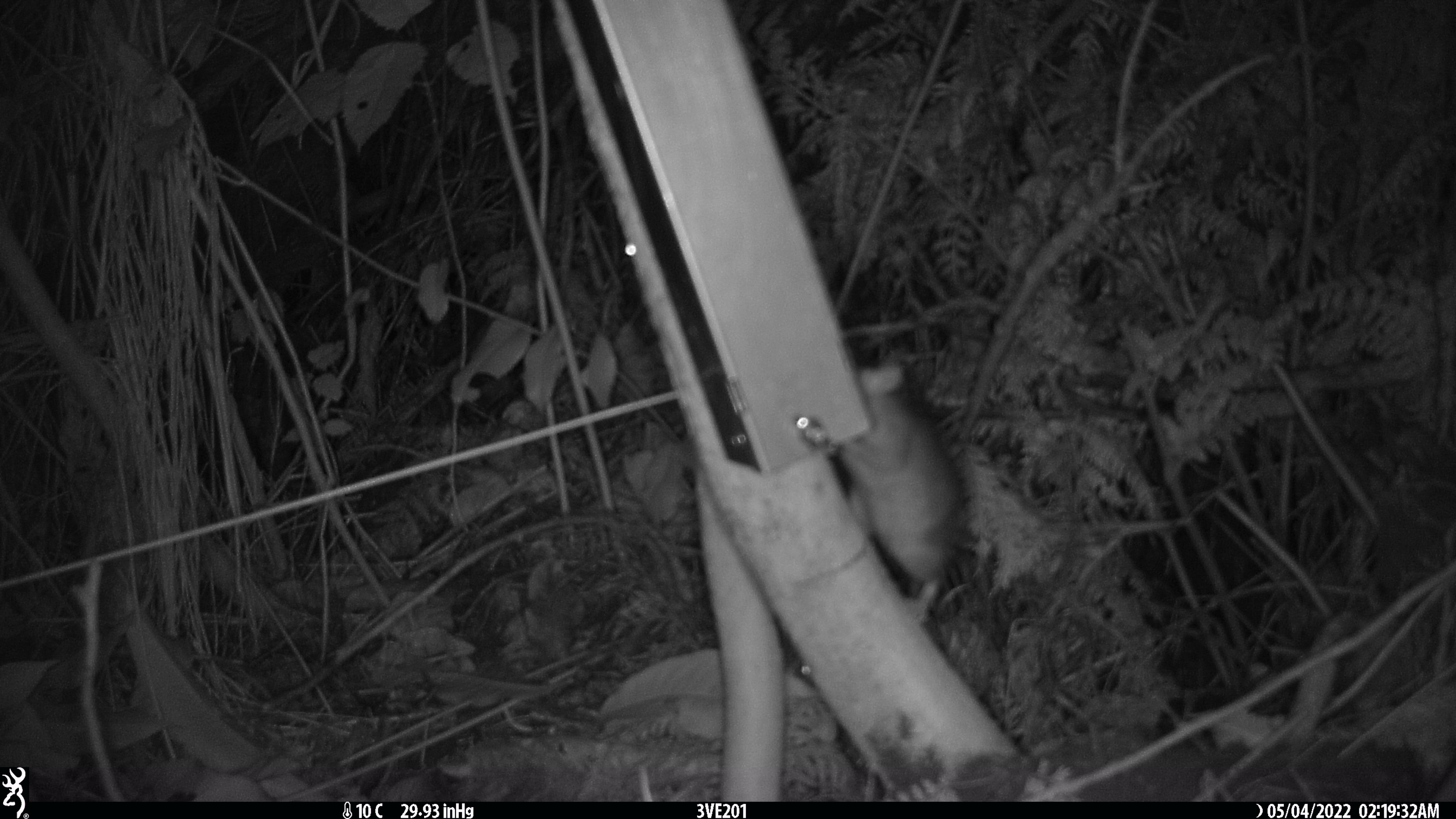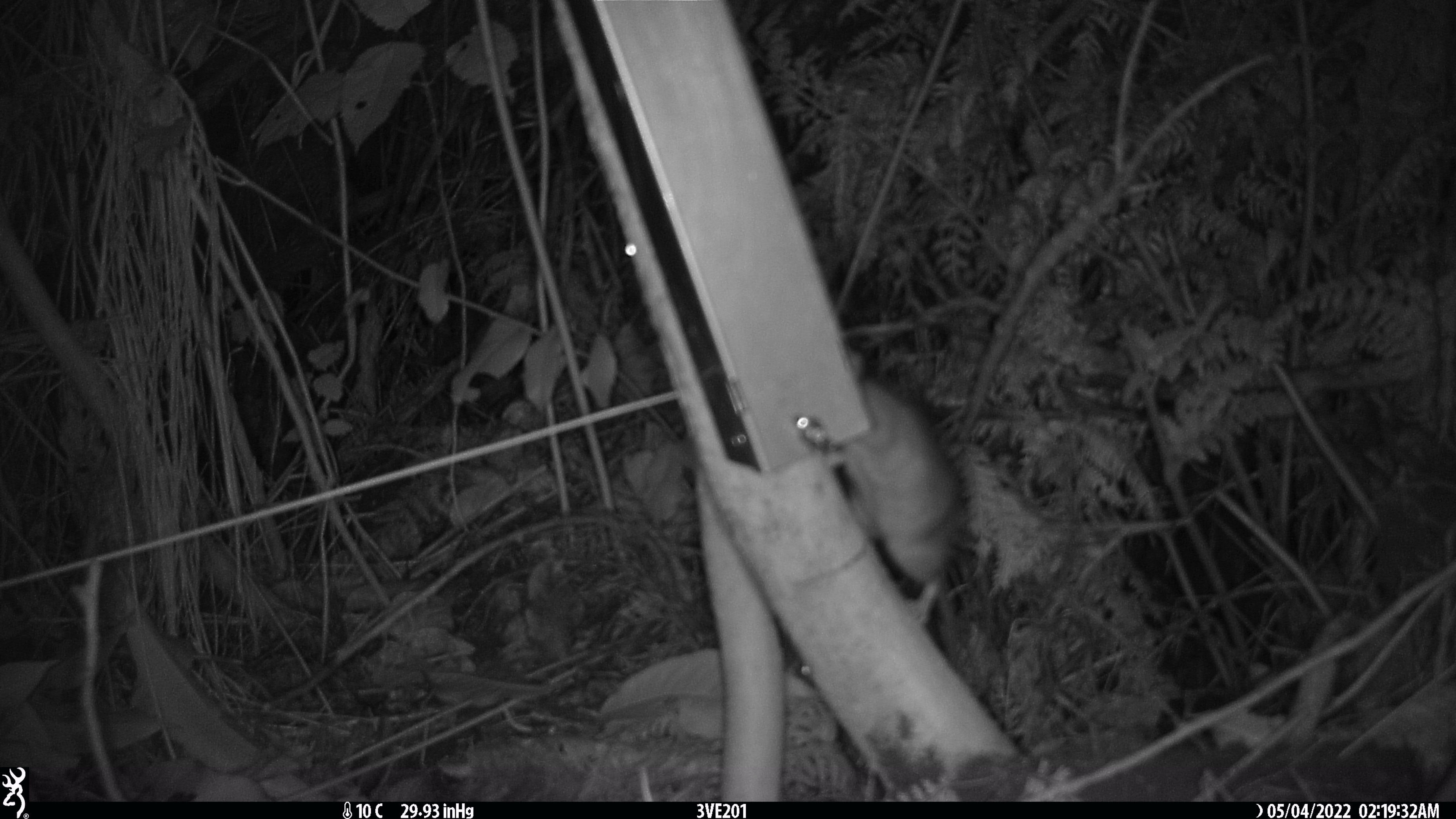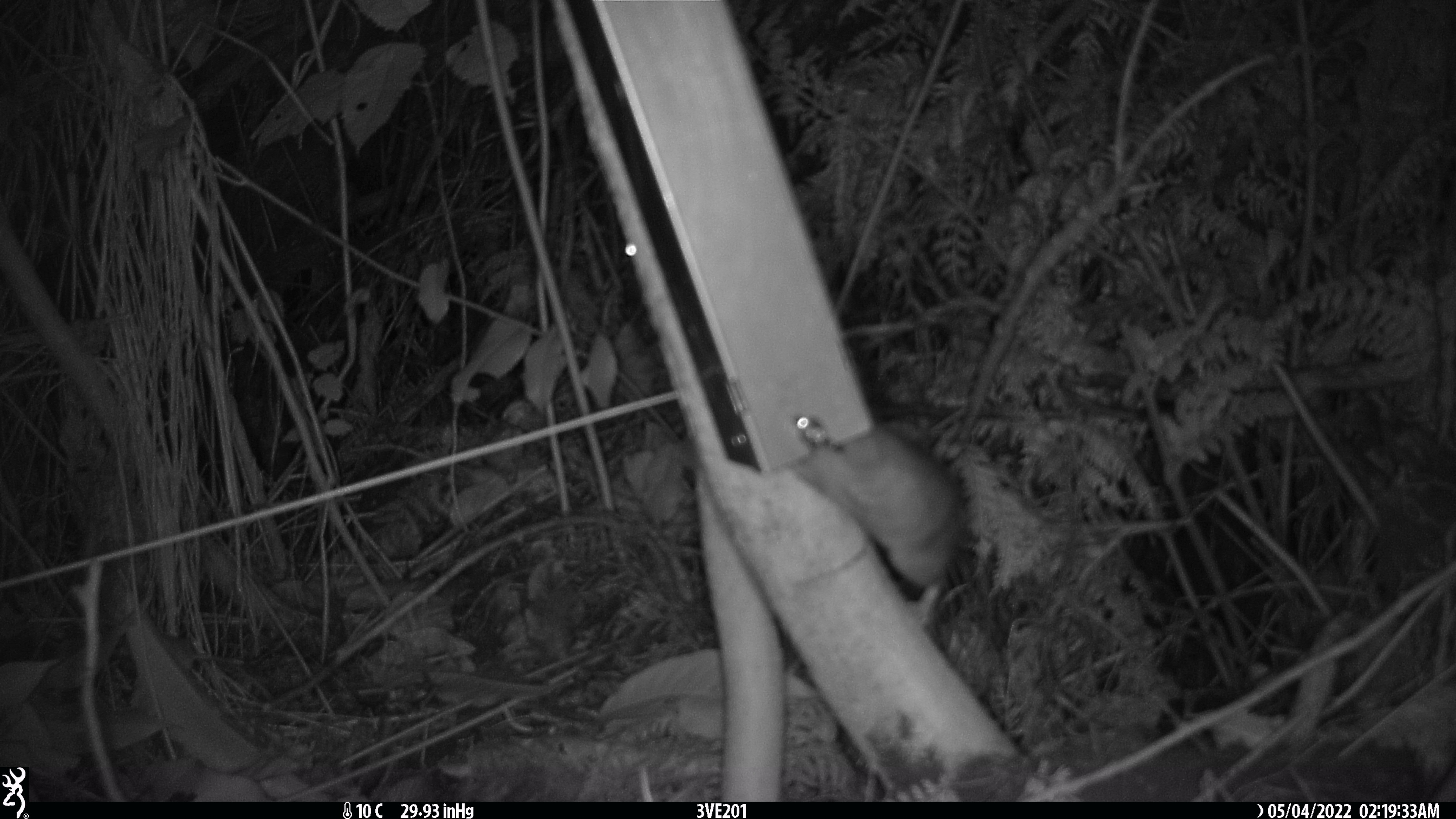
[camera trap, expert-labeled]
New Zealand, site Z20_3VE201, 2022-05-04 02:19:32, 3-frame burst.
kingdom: Animalia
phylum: Chordata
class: Mammalia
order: Rodentia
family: Muridae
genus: Rattus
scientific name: Rattus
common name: rat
Rat (Rattus).